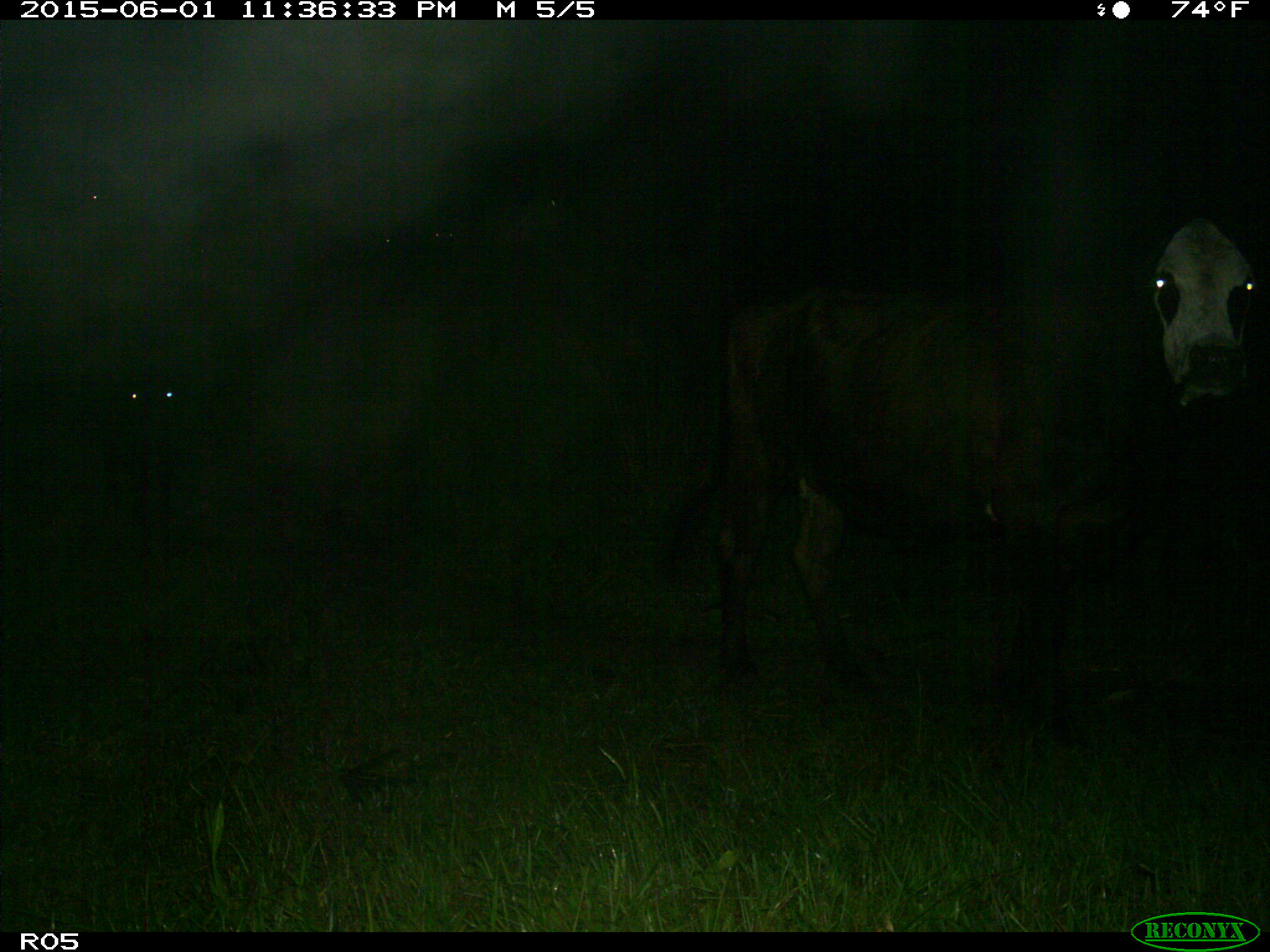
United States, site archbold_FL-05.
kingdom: Animalia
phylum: Chordata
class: Mammalia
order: Artiodactyla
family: Bovidae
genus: Bos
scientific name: Bos taurus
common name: domestic cow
Bos taurus (domestic cow).